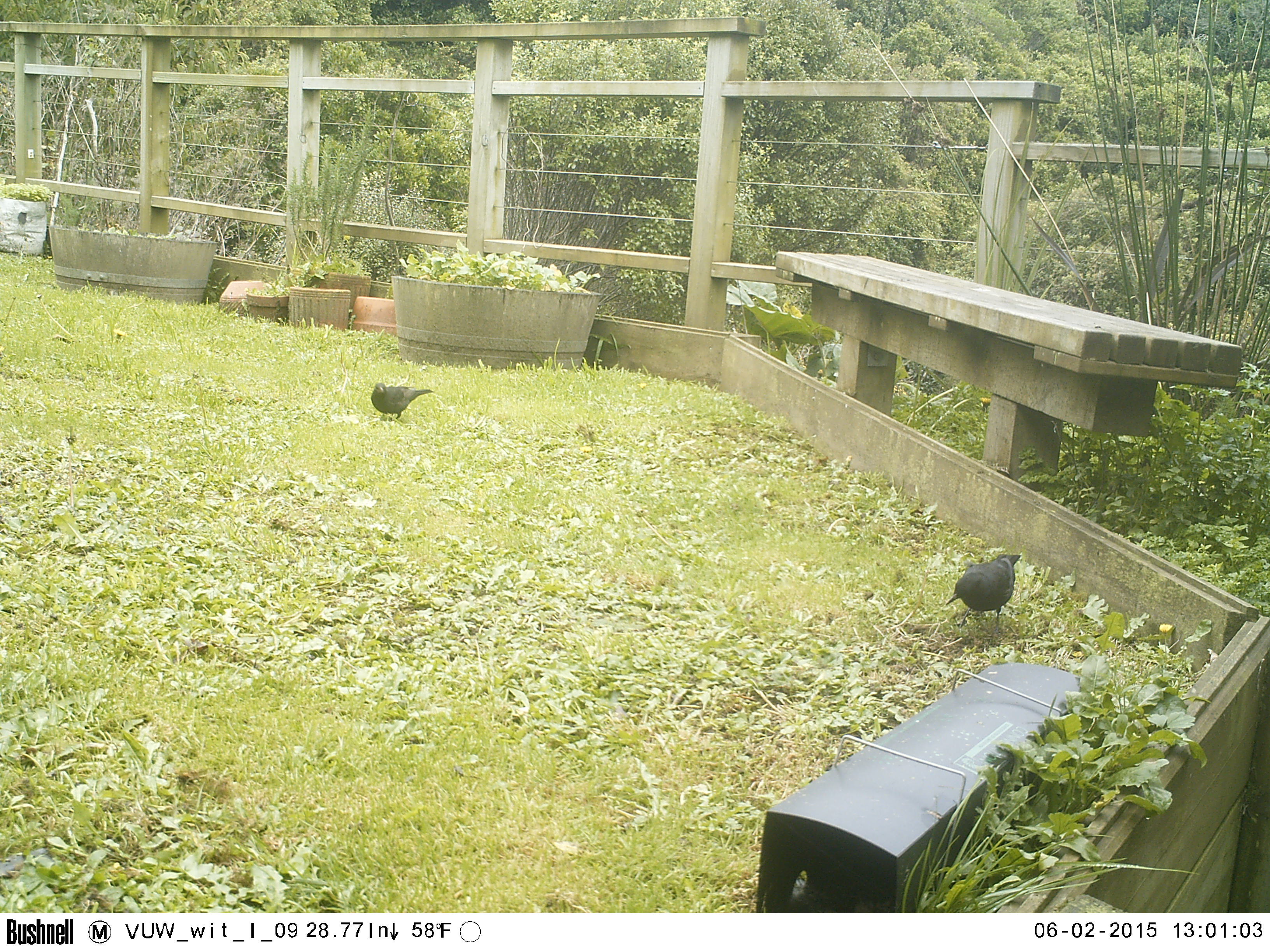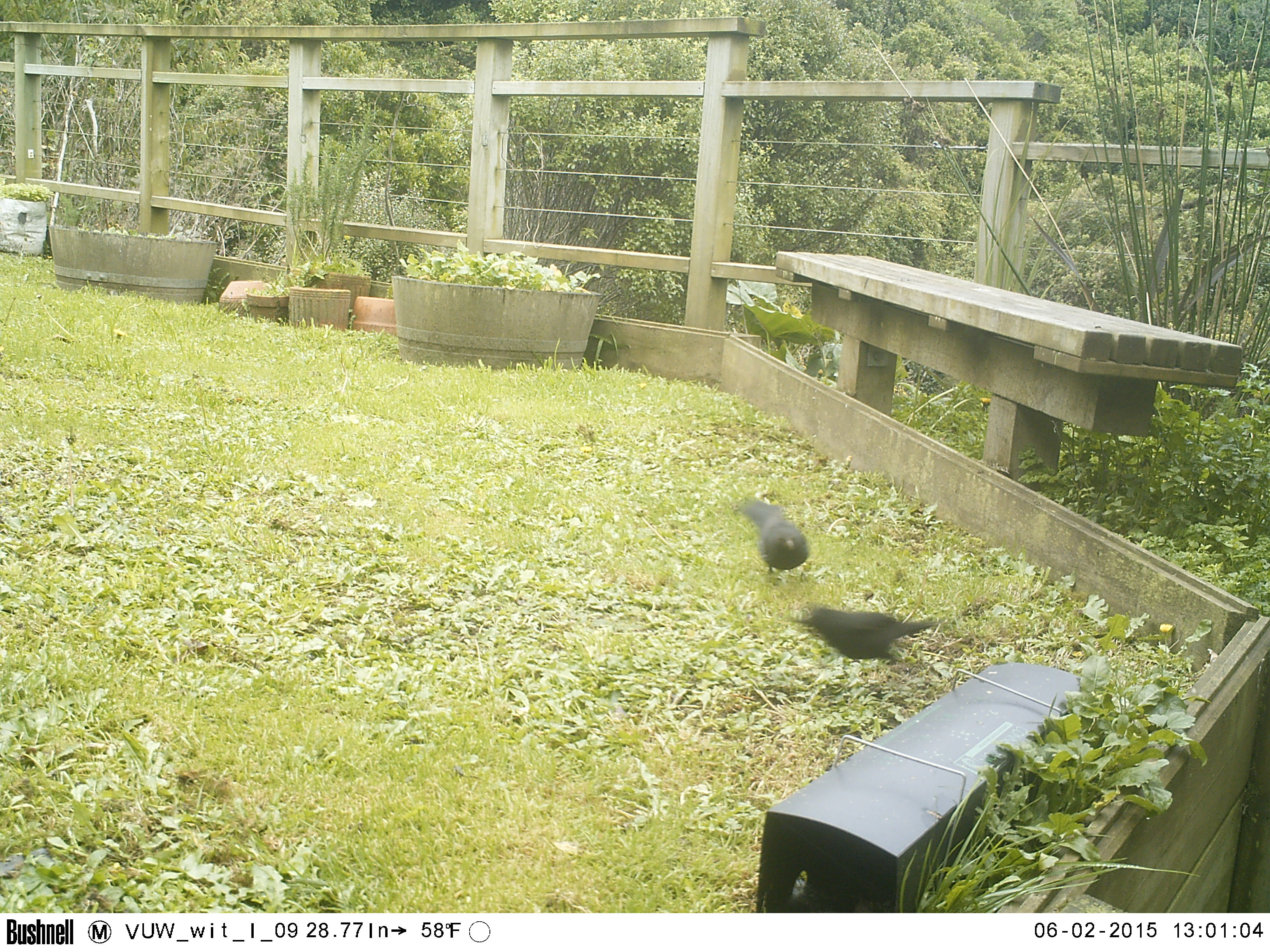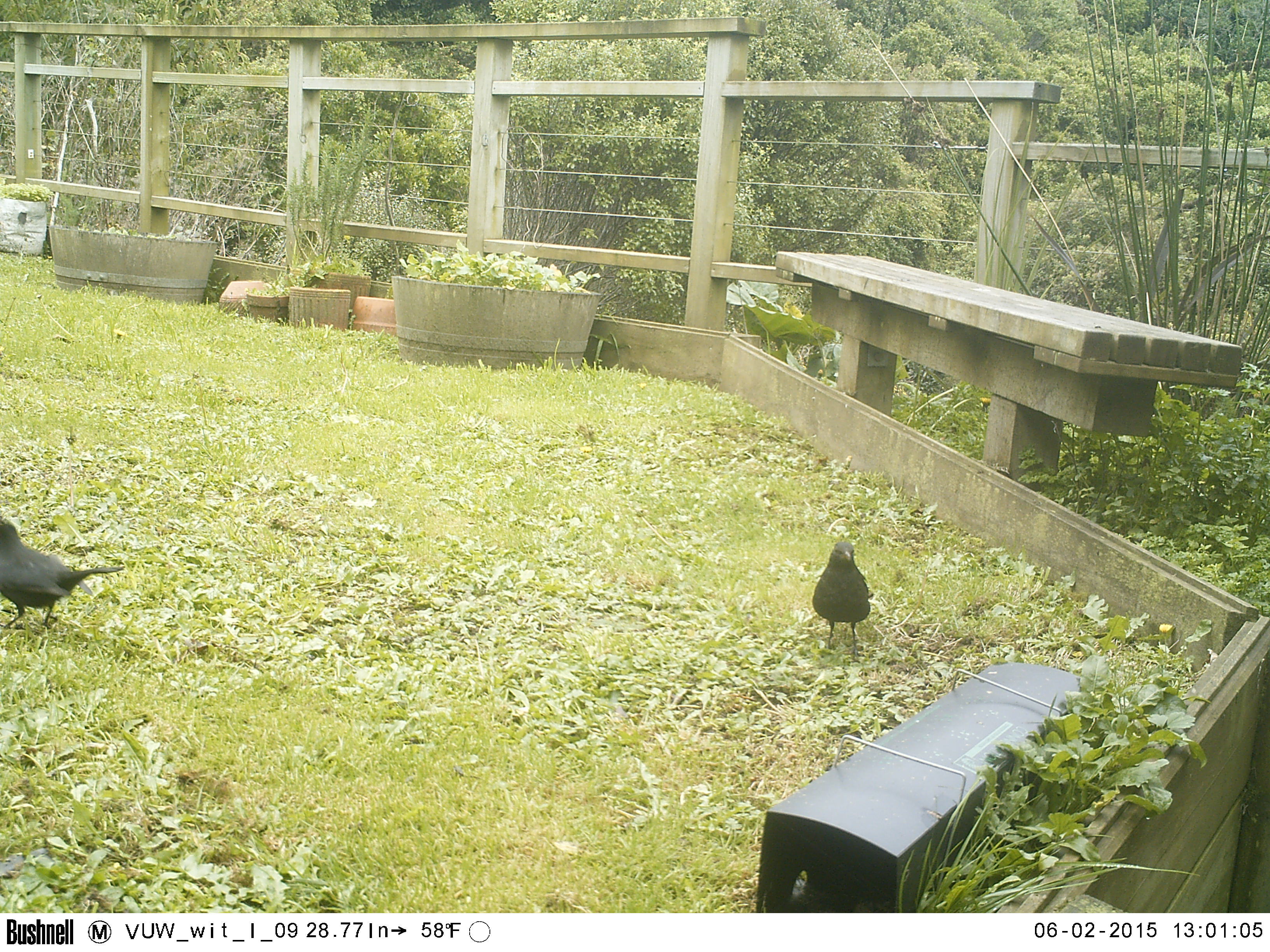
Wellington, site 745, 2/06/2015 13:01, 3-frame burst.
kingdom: Animalia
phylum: Chordata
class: Aves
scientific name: Aves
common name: bird